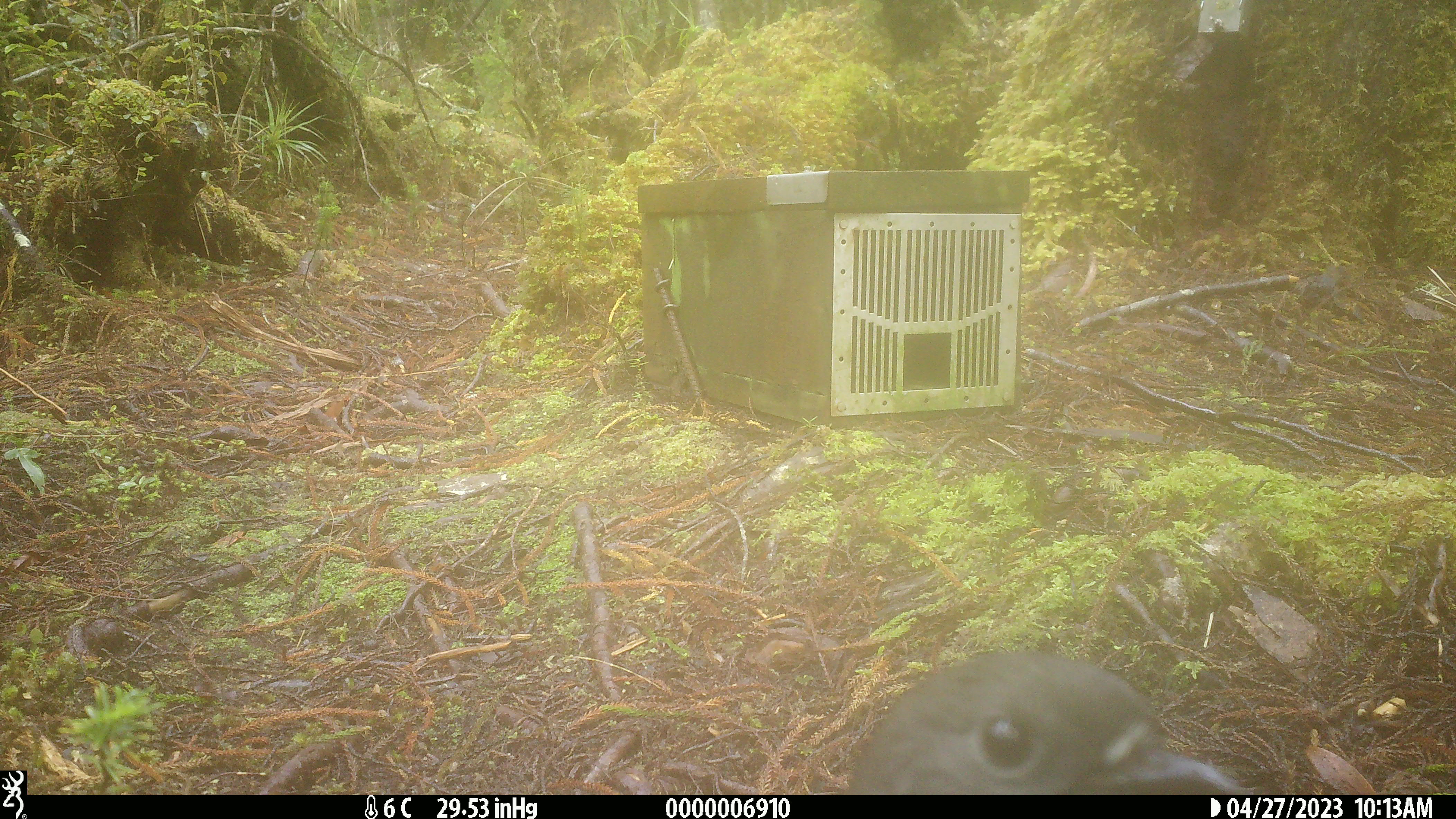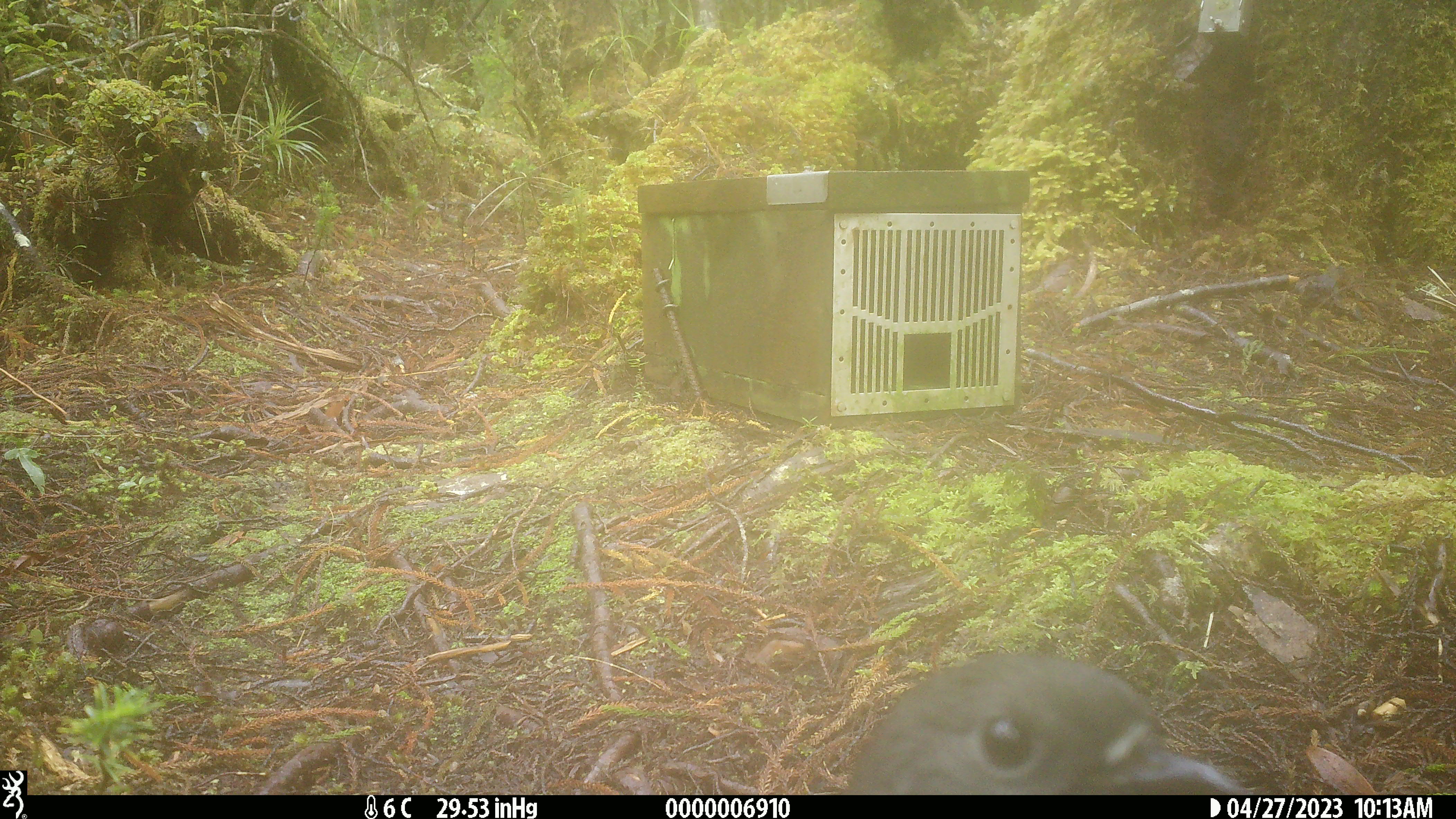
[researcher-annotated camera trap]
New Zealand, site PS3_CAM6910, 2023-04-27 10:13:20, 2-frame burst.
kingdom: Animalia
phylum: Chordata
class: Aves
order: Passeriformes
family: Petroicidae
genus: Petroica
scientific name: Petroica australis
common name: new zealand robin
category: robin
Robin (new zealand robin) (Petroica australis).